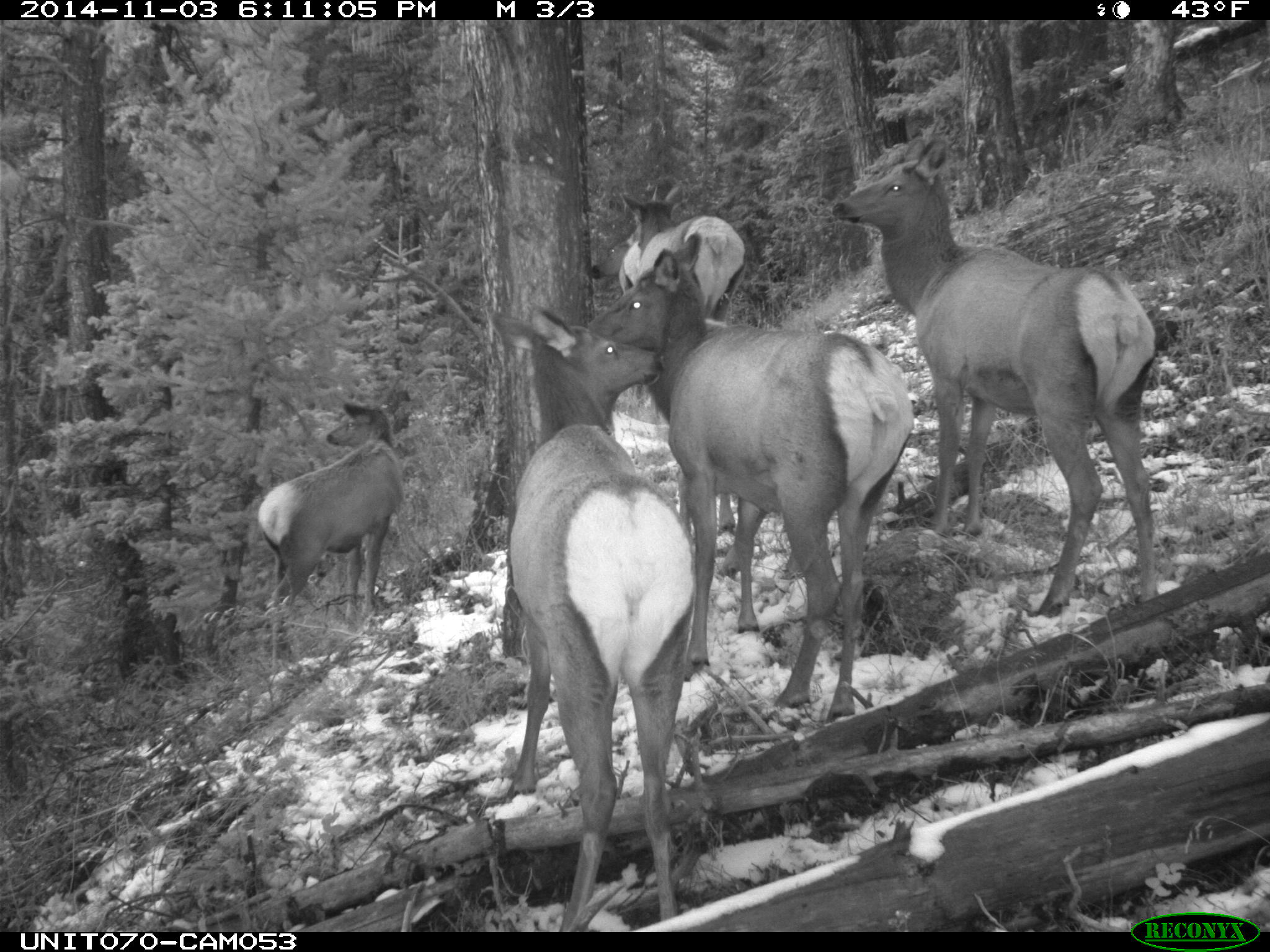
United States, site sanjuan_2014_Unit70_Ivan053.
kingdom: Animalia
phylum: Chordata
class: Mammalia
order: Artiodactyla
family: Cervidae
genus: Cervus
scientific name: Cervus elaphus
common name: red deer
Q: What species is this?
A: Cervus elaphus (red deer).